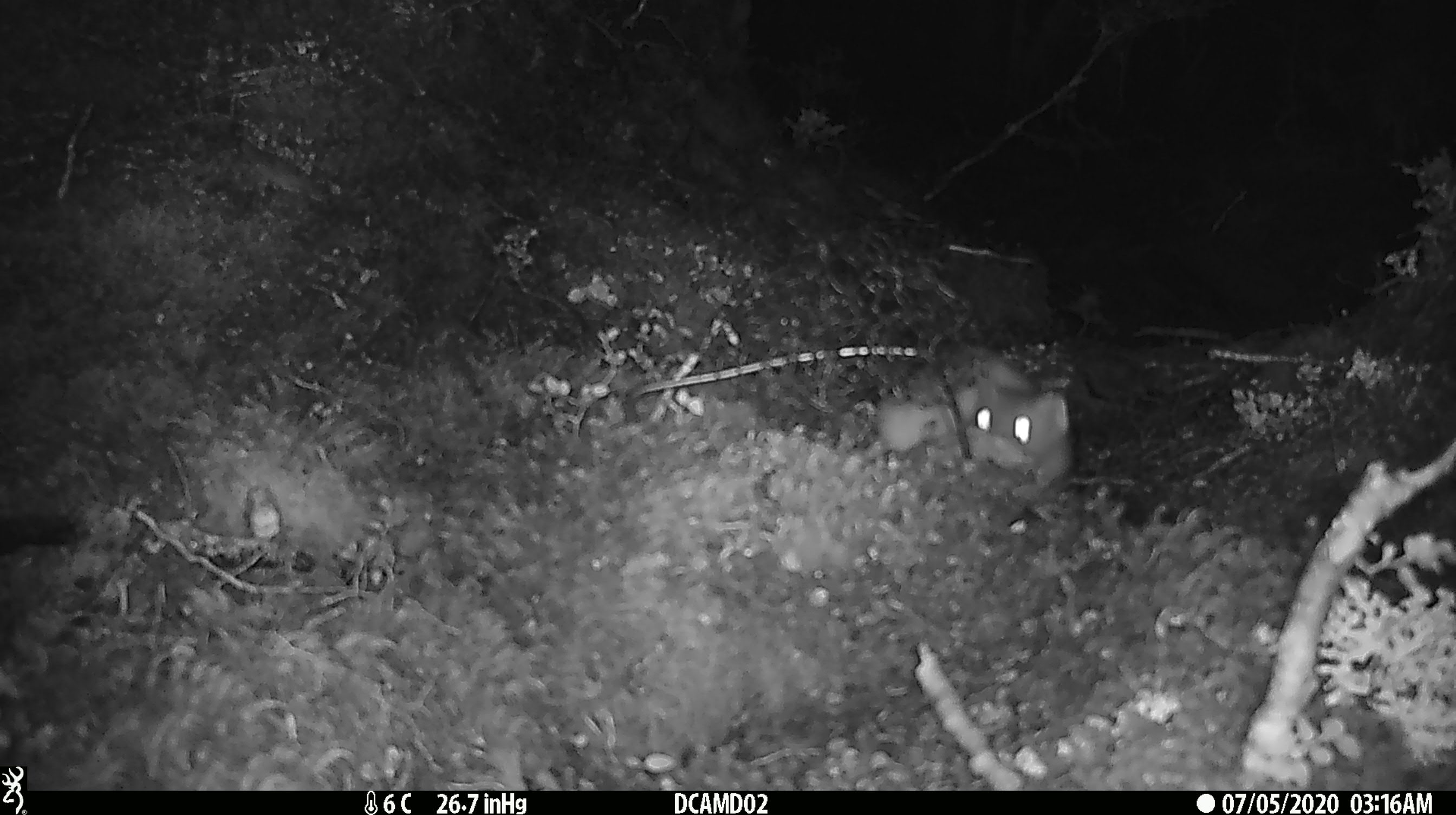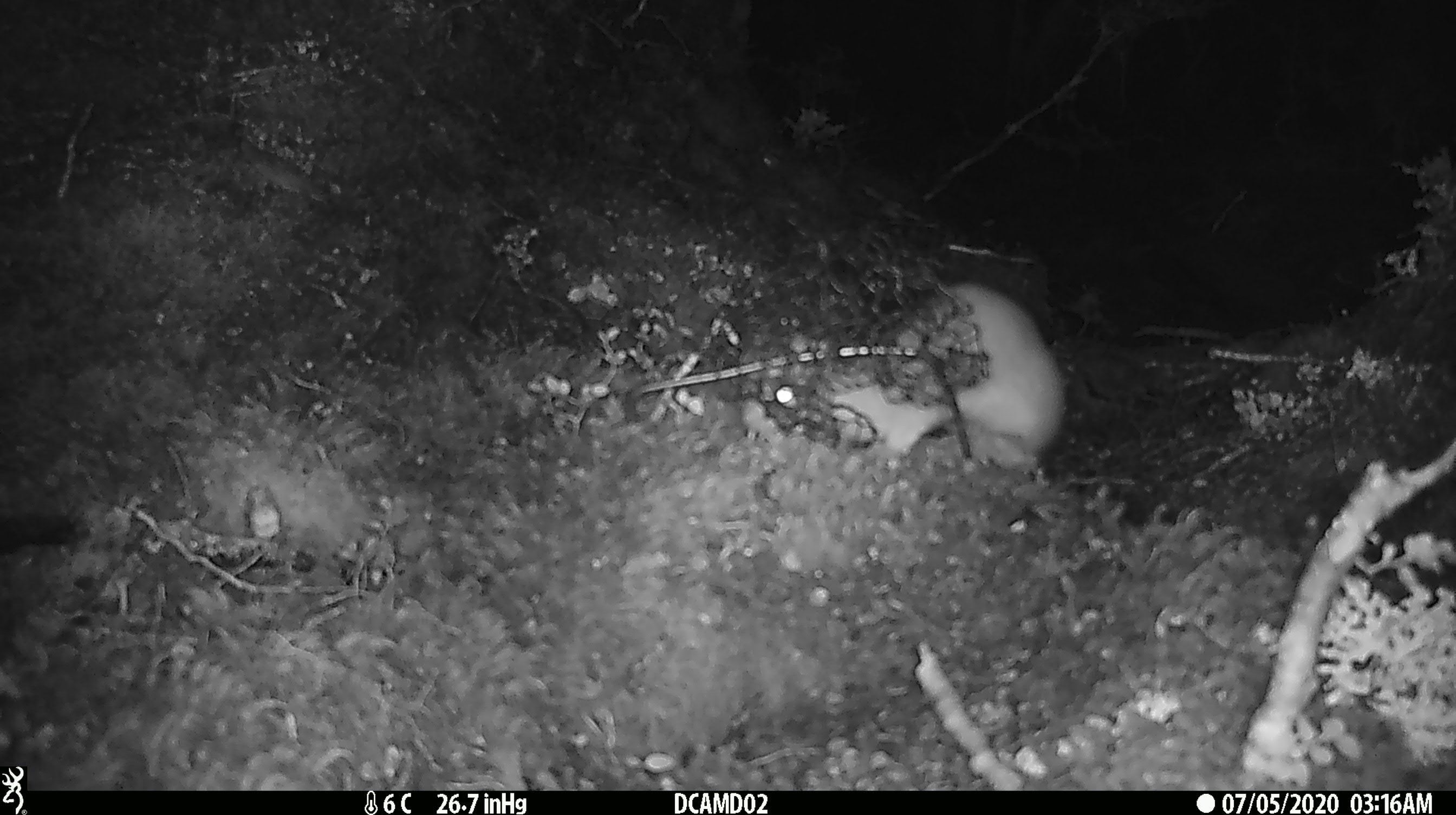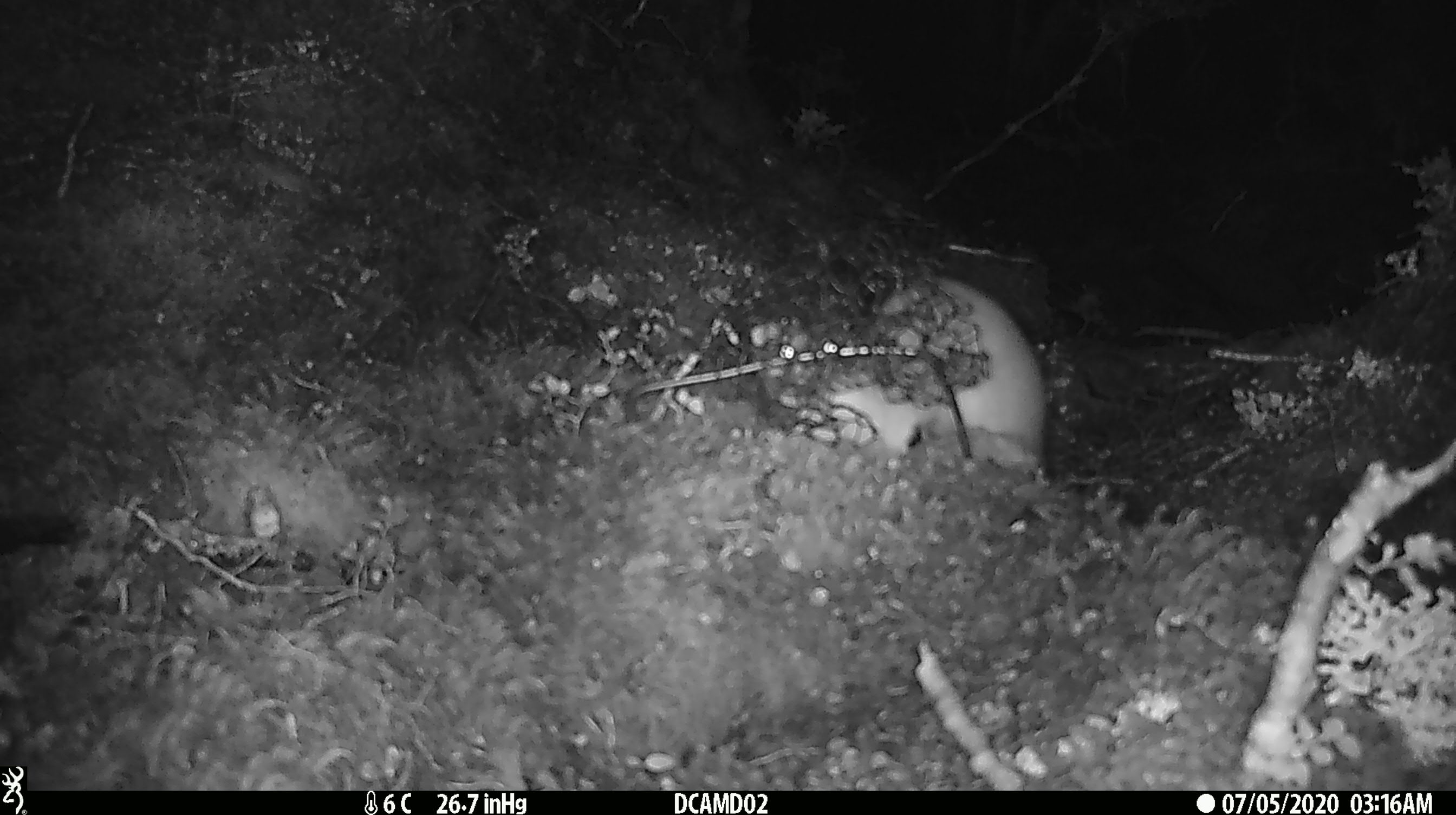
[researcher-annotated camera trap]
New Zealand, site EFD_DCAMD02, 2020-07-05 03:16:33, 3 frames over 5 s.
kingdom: Animalia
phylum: Chordata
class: Mammalia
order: Carnivora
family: Mustelidae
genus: Mustela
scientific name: Mustela erminea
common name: stoat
Stoat (Mustela erminea).